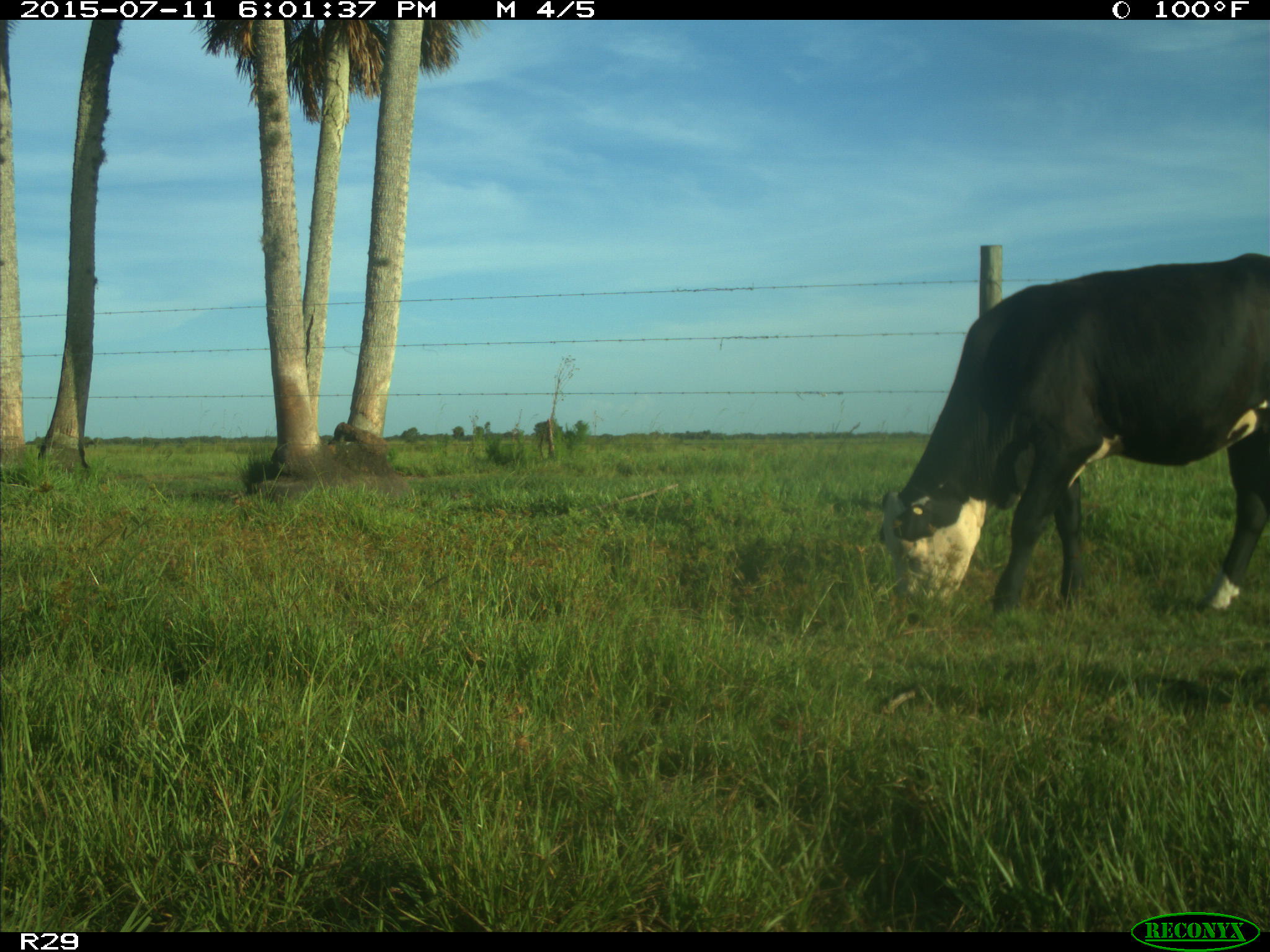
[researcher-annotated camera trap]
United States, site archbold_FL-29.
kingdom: Animalia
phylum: Chordata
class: Mammalia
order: Artiodactyla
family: Bovidae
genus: Bos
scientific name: Bos taurus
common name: domestic cow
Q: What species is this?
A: Bos taurus (domestic cow).